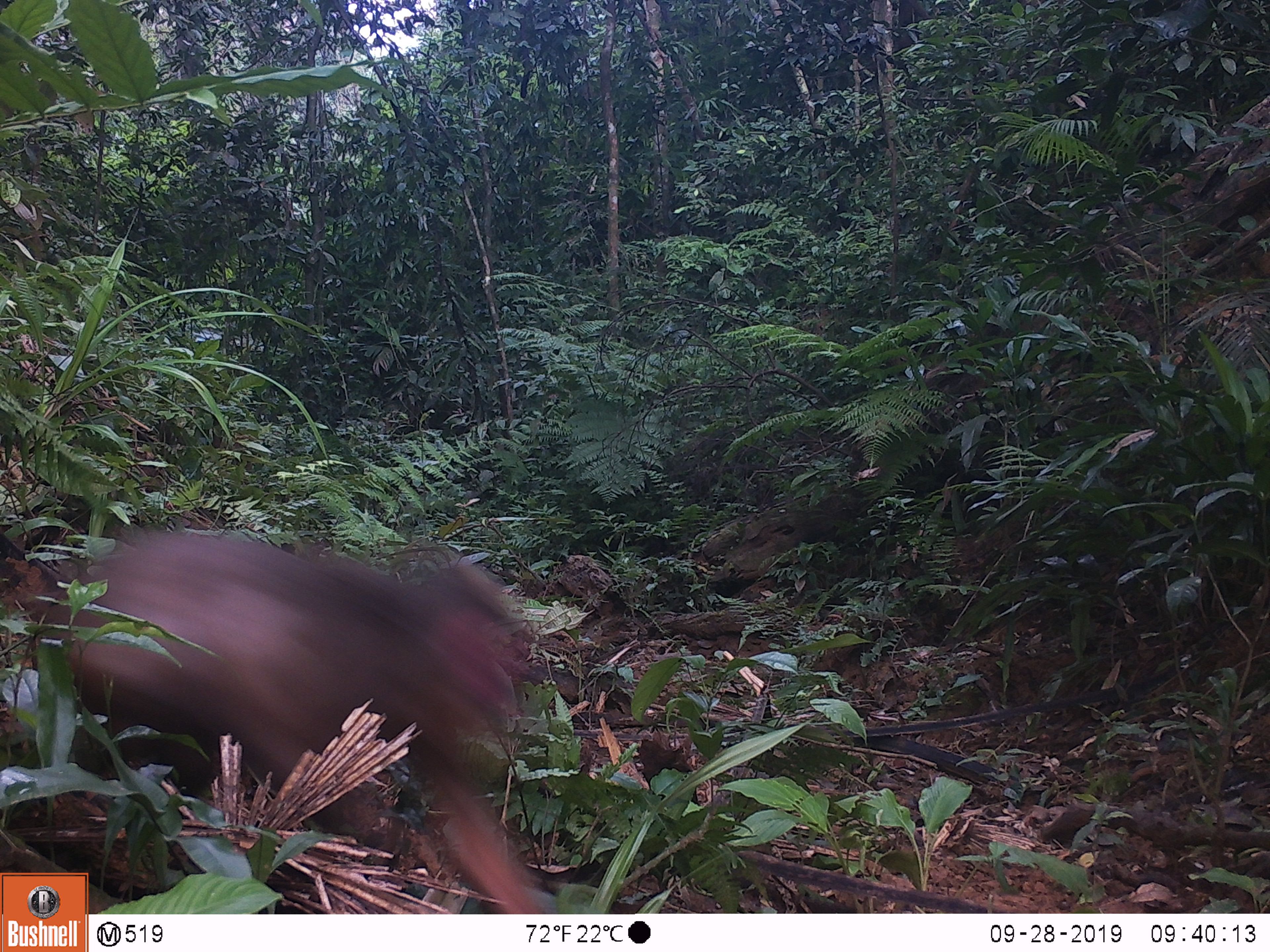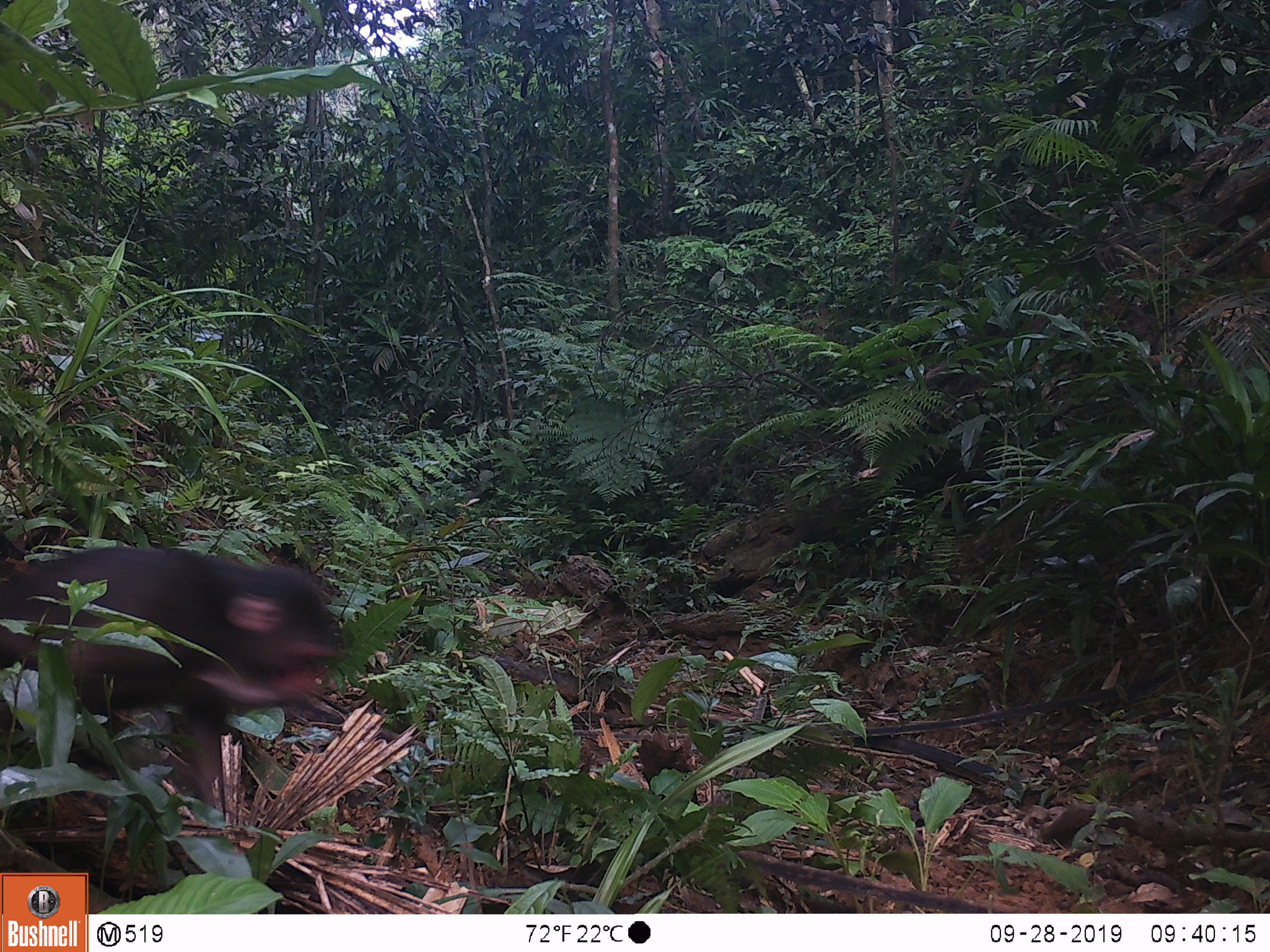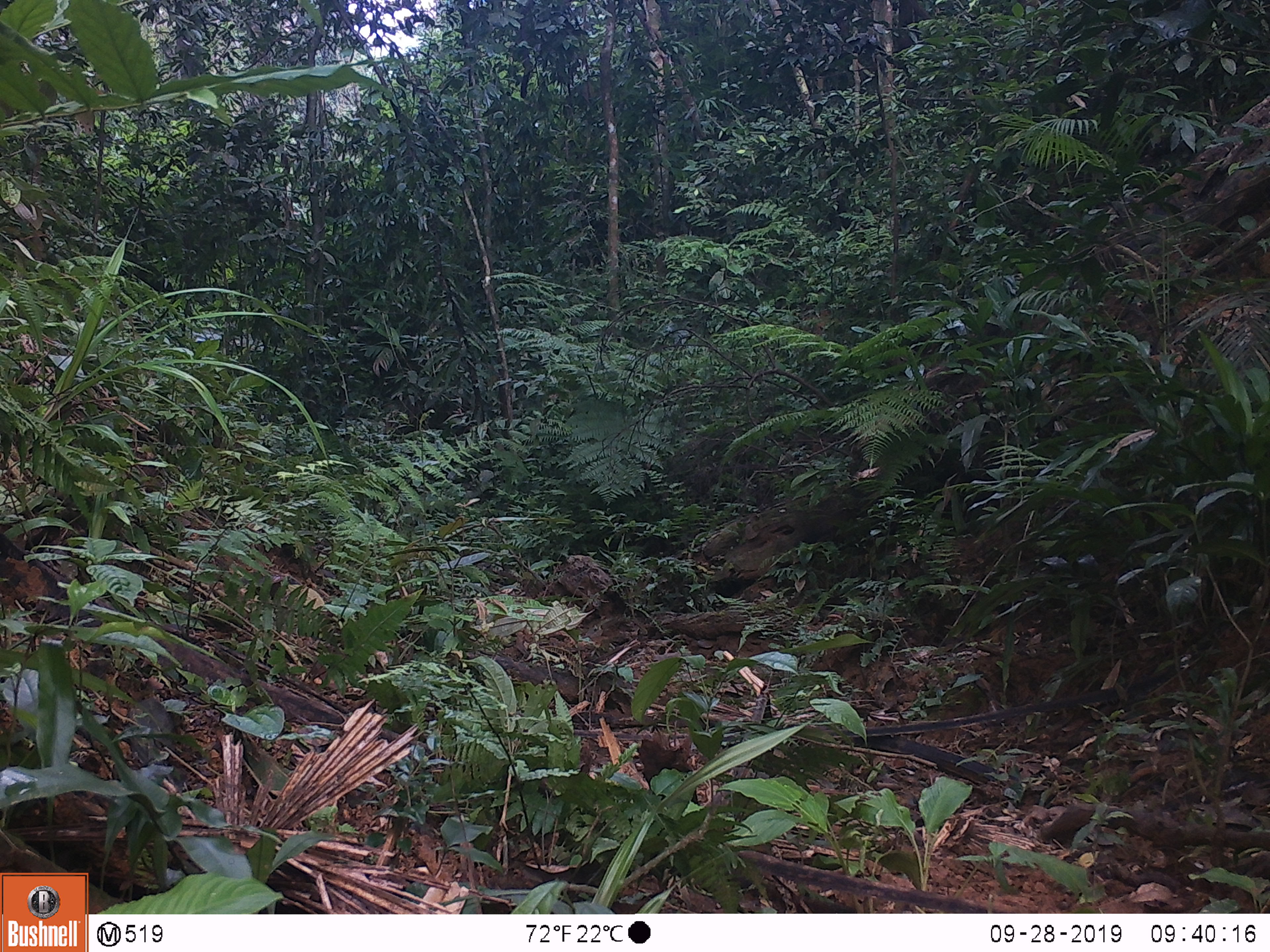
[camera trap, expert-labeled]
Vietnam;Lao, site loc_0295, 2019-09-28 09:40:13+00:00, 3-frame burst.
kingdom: Animalia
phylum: Chordata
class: Mammalia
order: Primates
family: Cercopithecidae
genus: Macaca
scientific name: Macaca arctoides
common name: stump-tailed macaque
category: stump tailed macaque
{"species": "stump tailed macaque (stump-tailed macaque) (Macaca arctoides)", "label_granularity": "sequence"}